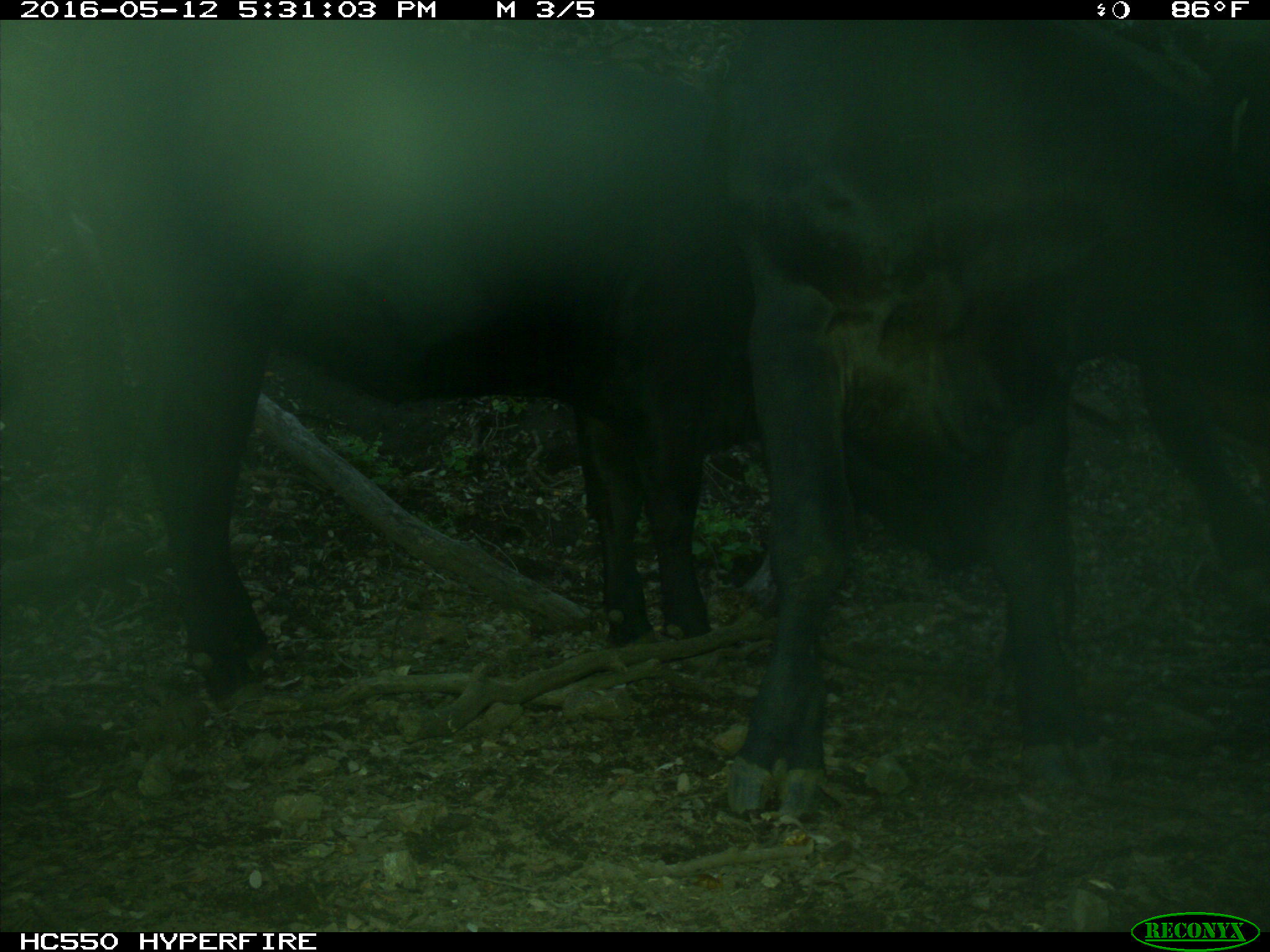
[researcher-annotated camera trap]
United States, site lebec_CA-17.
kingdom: Animalia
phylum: Chordata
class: Mammalia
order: Artiodactyla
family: Bovidae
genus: Bos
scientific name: Bos taurus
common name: domestic cow